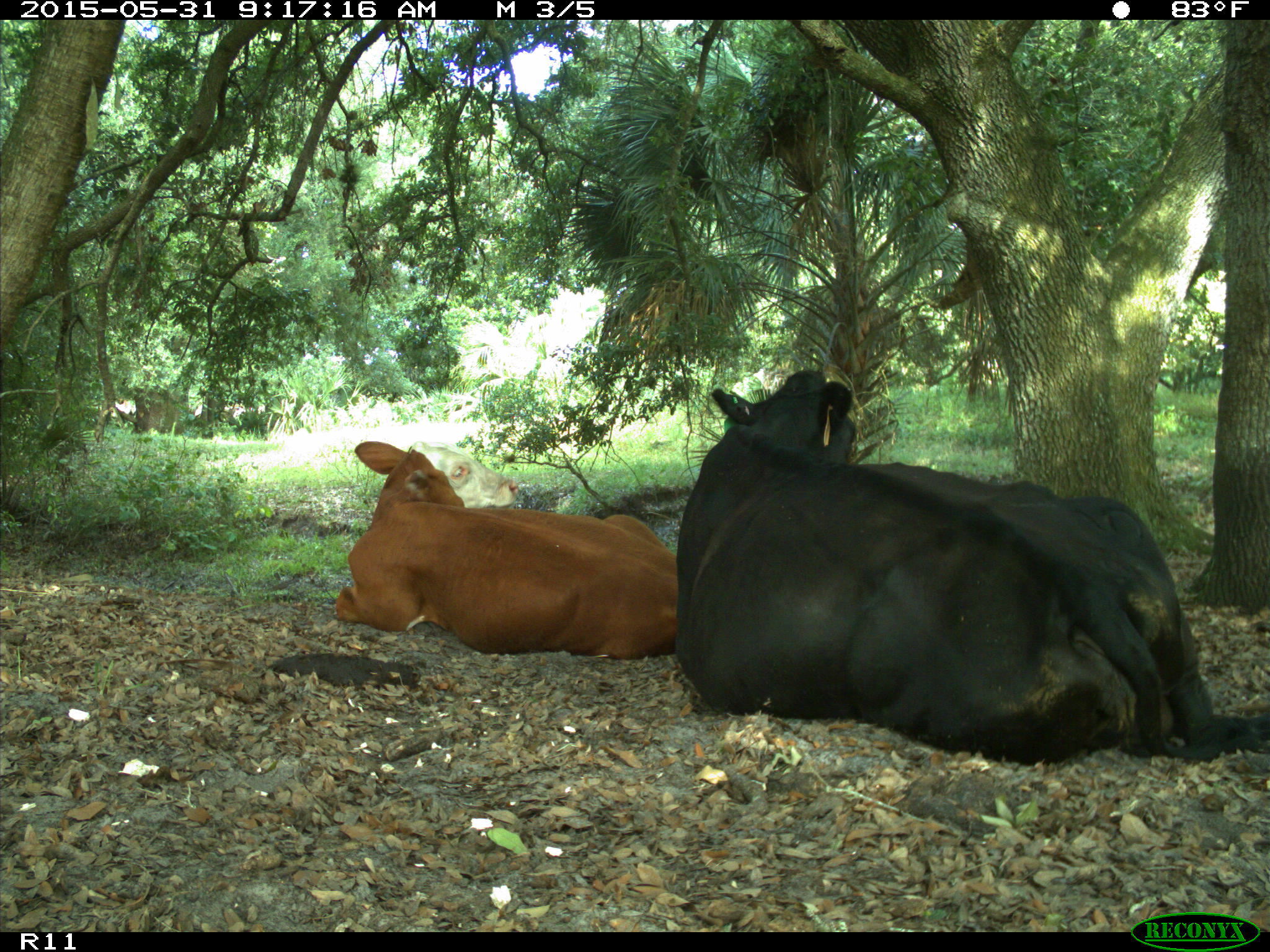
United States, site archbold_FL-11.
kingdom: Animalia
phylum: Chordata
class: Mammalia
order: Artiodactyla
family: Bovidae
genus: Bos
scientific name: Bos taurus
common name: domestic cow